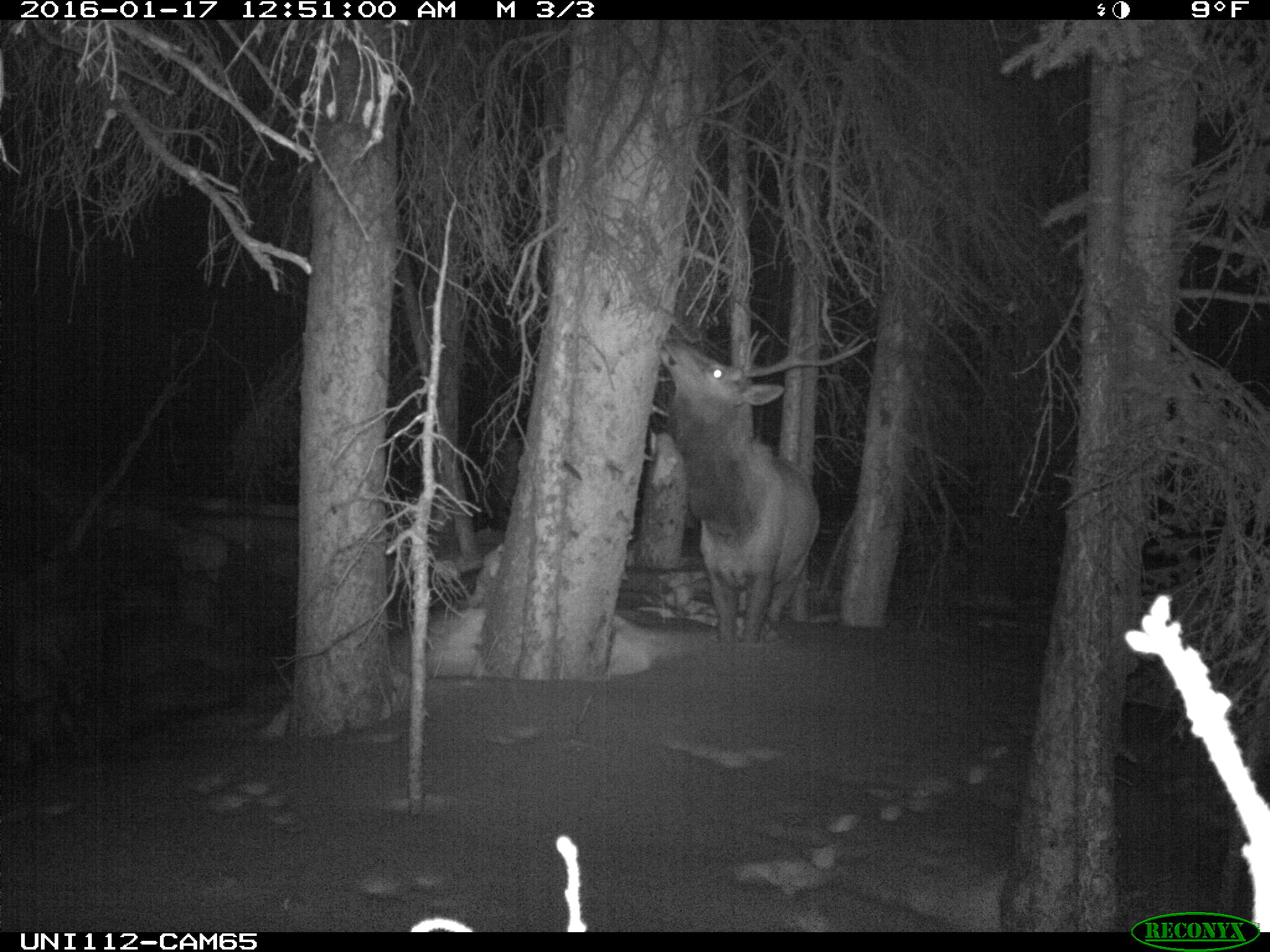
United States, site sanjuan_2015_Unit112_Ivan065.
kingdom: Animalia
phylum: Chordata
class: Mammalia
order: Artiodactyla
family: Cervidae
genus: Cervus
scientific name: Cervus elaphus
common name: red deer